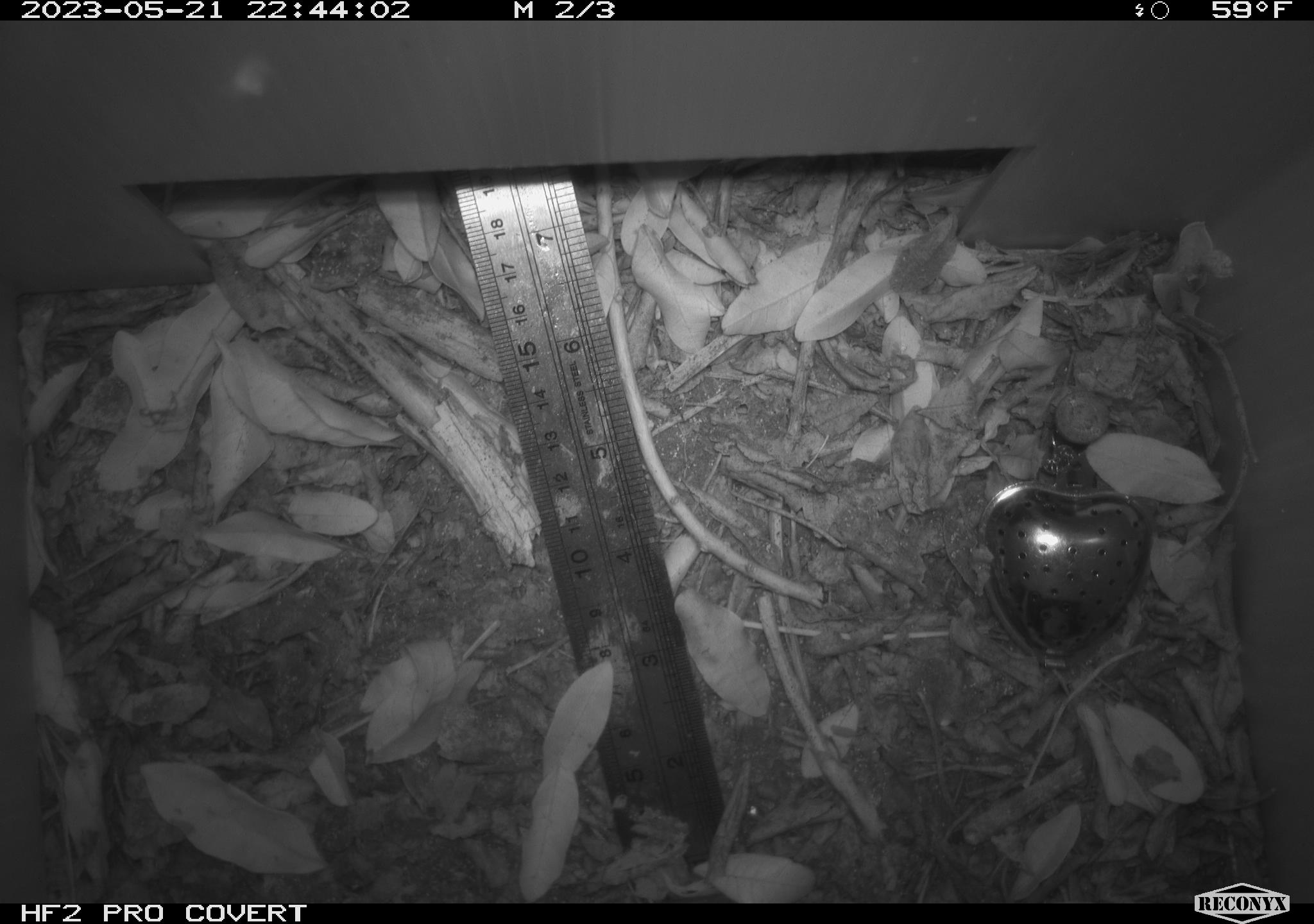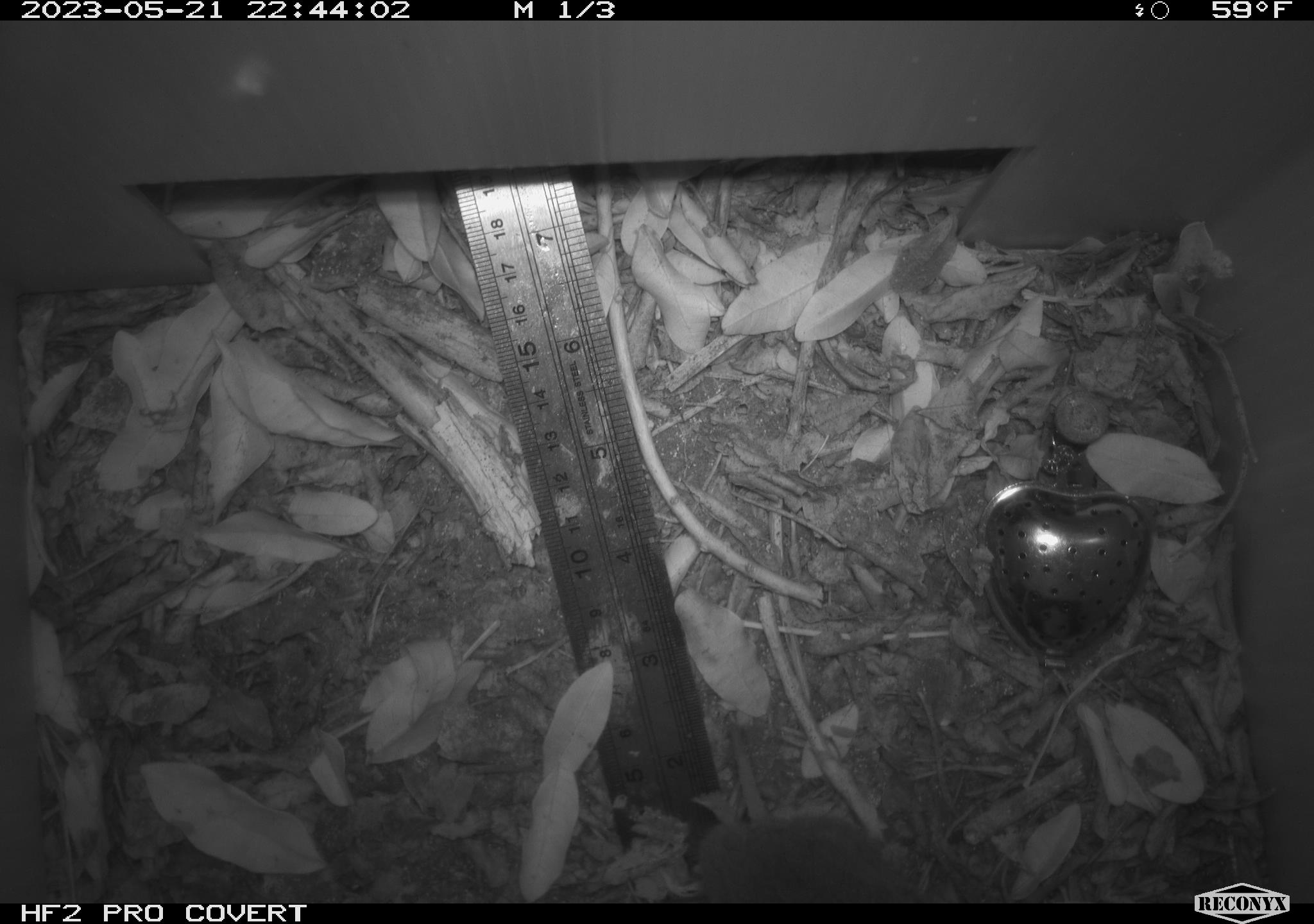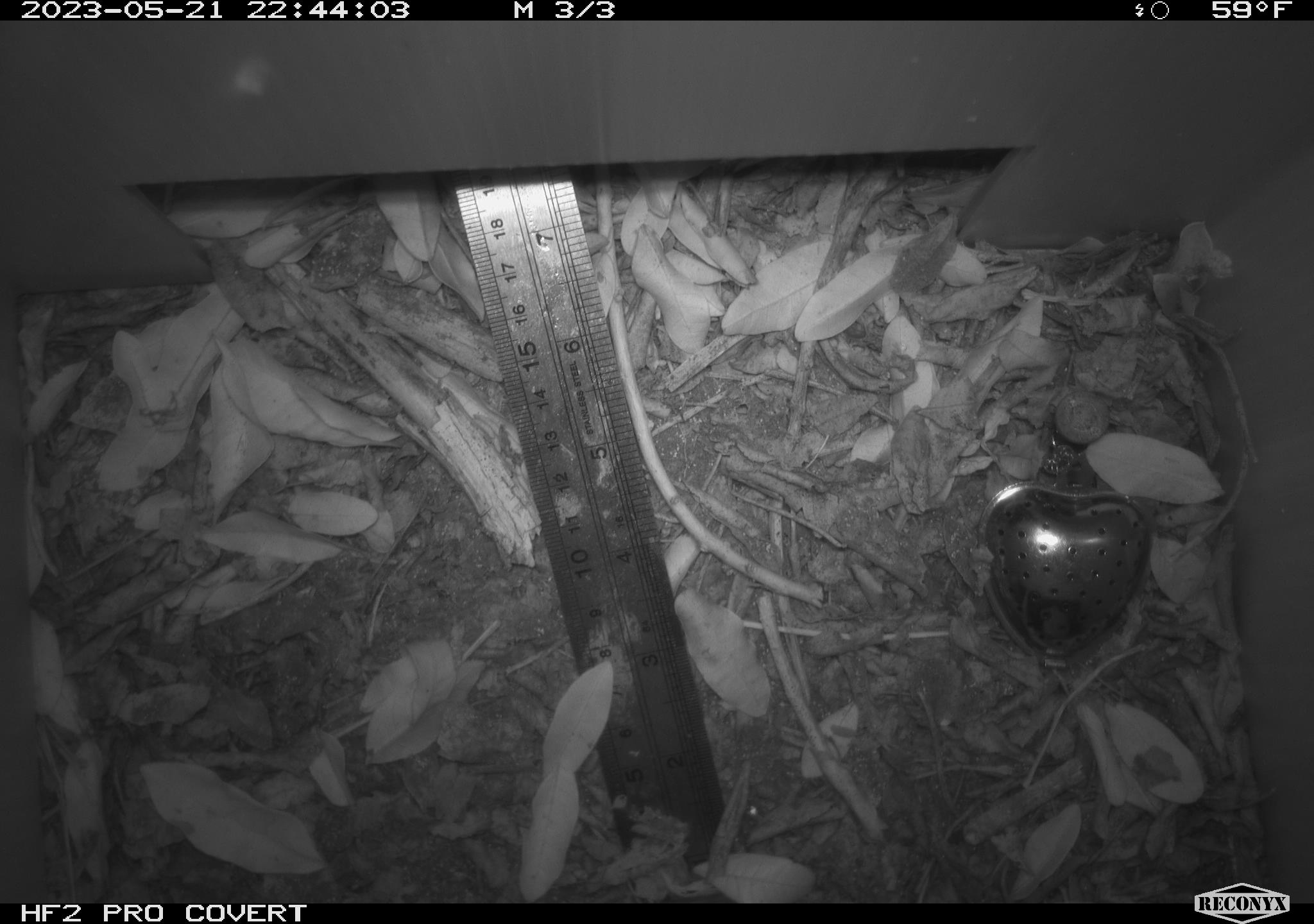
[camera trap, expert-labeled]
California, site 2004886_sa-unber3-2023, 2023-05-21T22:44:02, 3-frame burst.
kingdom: Animalia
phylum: Chordata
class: Mammalia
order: Rodentia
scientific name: Rodentia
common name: mouse species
Mouse species (Rodentia).